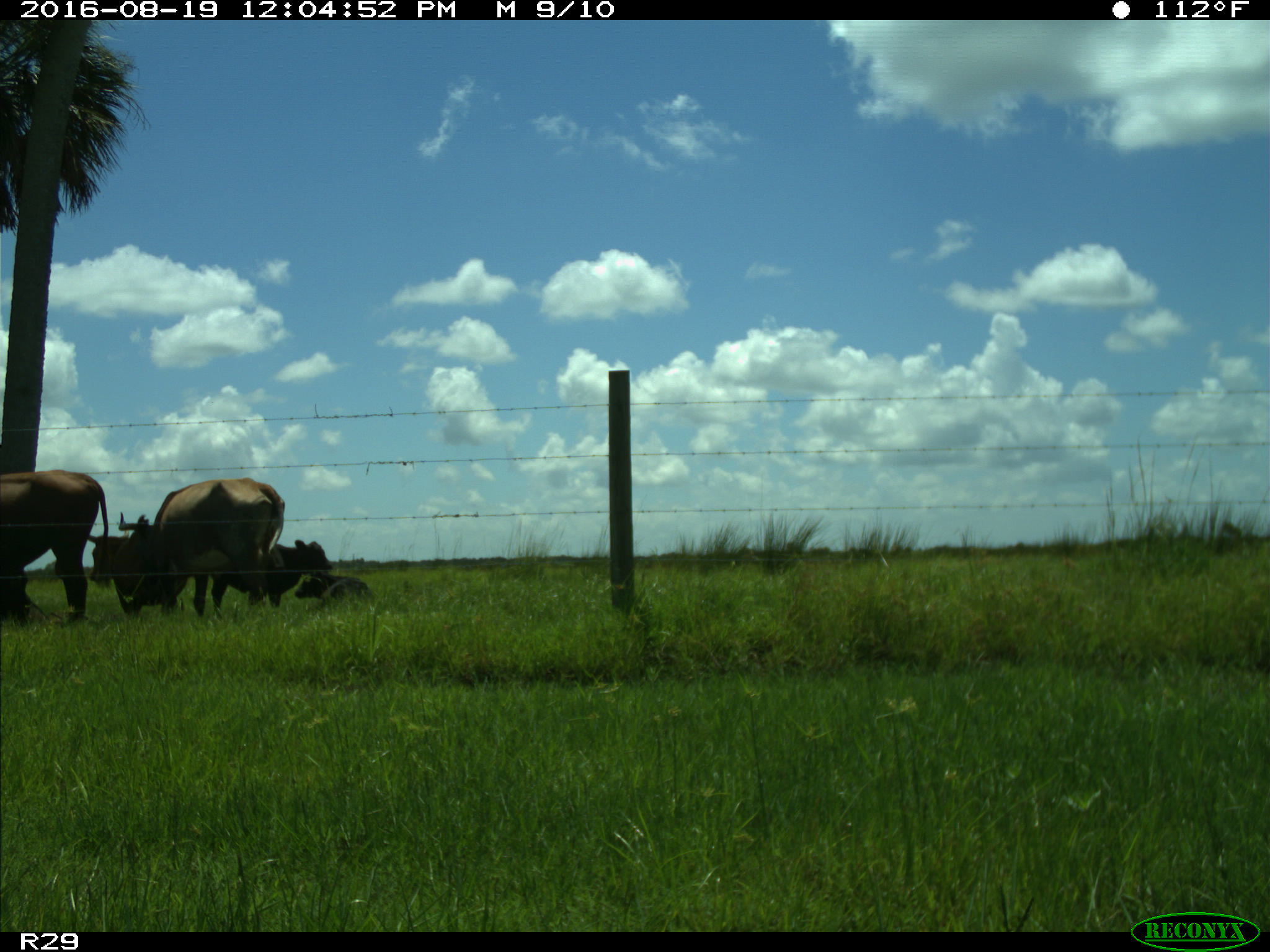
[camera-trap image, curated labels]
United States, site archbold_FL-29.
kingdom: Animalia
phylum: Chordata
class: Mammalia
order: Artiodactyla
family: Bovidae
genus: Bos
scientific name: Bos taurus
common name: domestic cow